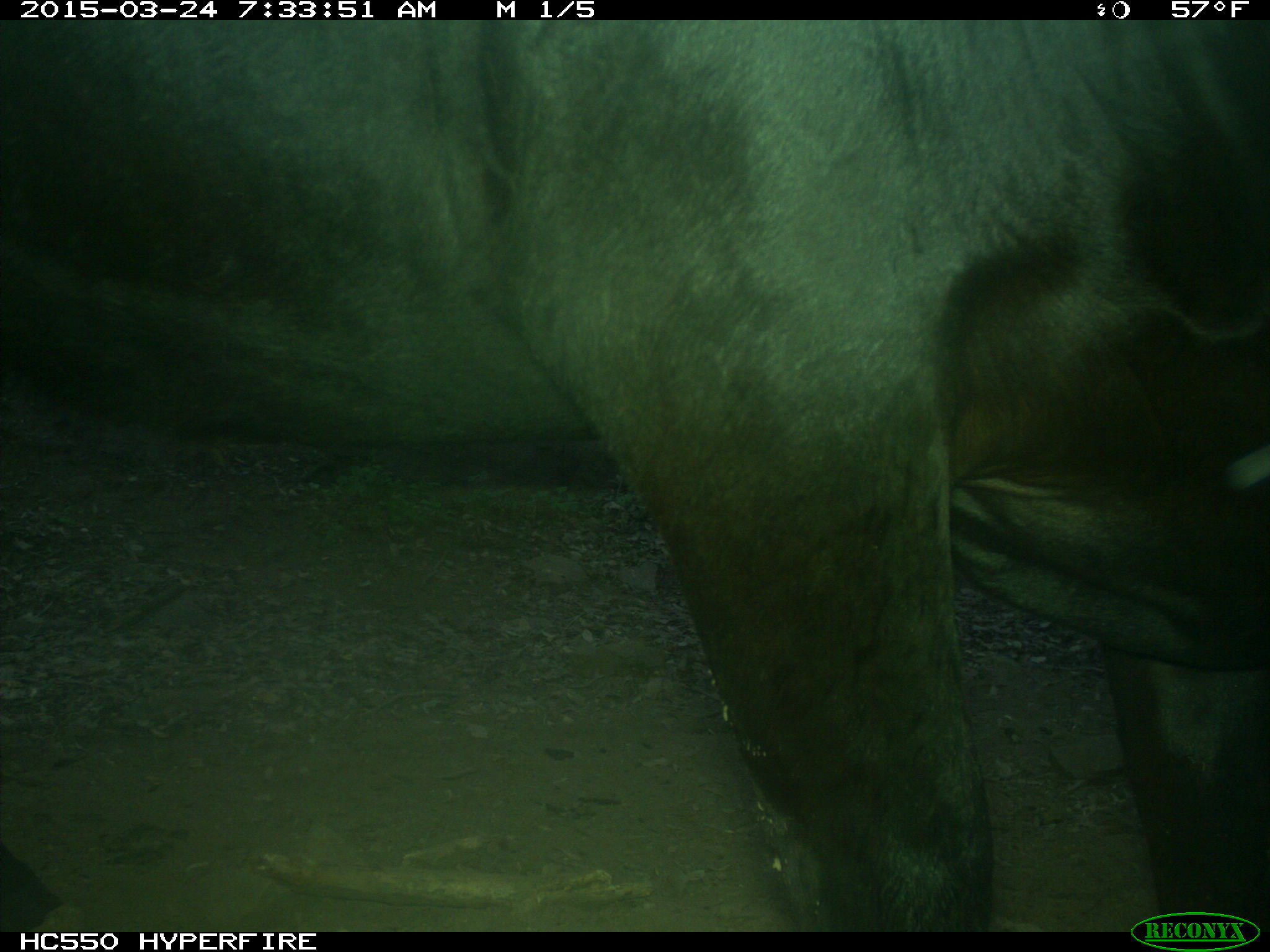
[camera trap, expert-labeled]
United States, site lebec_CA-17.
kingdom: Animalia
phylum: Chordata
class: Mammalia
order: Artiodactyla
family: Bovidae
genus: Bos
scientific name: Bos taurus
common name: domestic cow